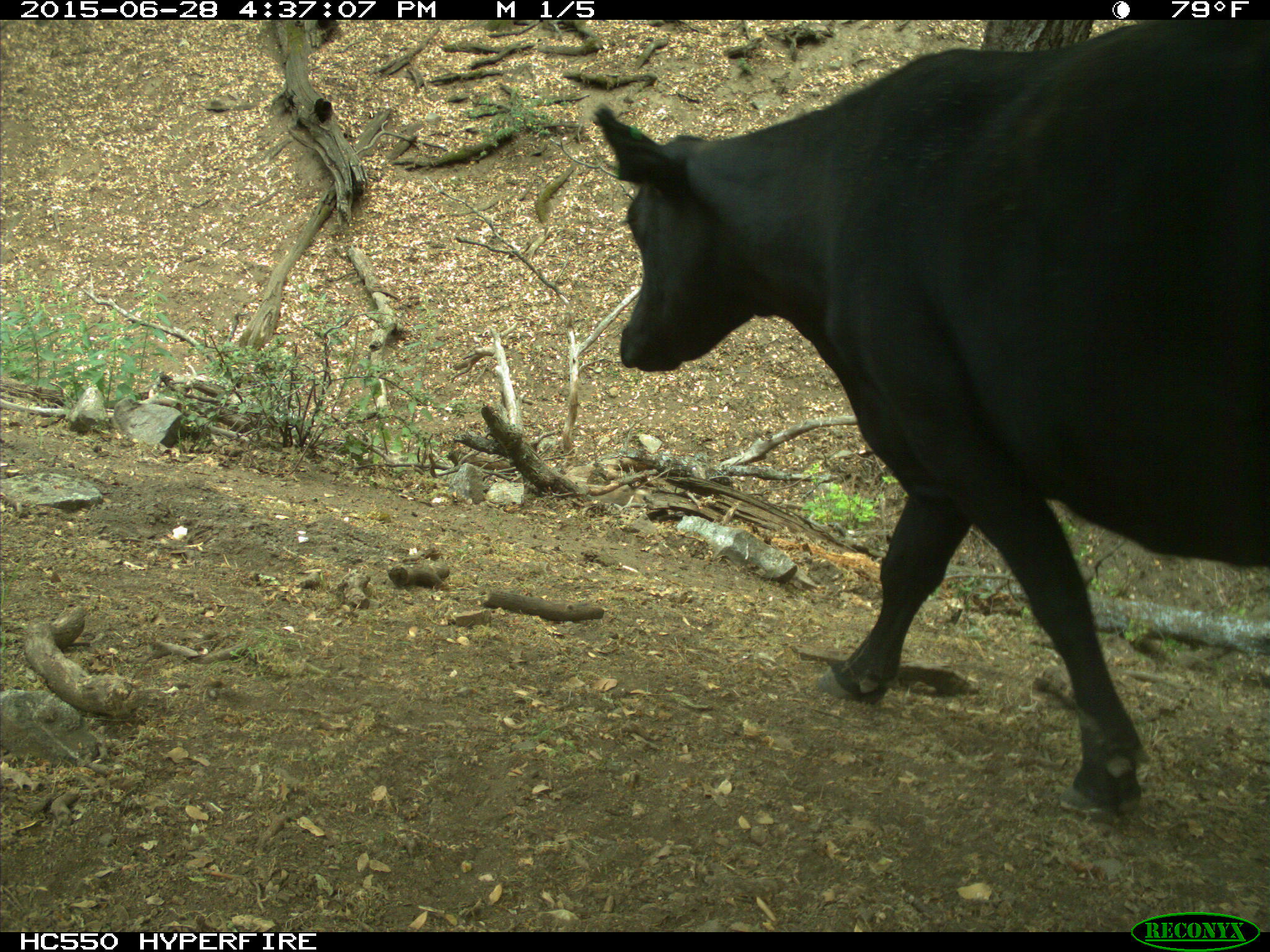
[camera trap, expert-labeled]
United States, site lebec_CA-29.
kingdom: Animalia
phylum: Chordata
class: Mammalia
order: Artiodactyla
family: Bovidae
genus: Bos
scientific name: Bos taurus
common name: domestic cow